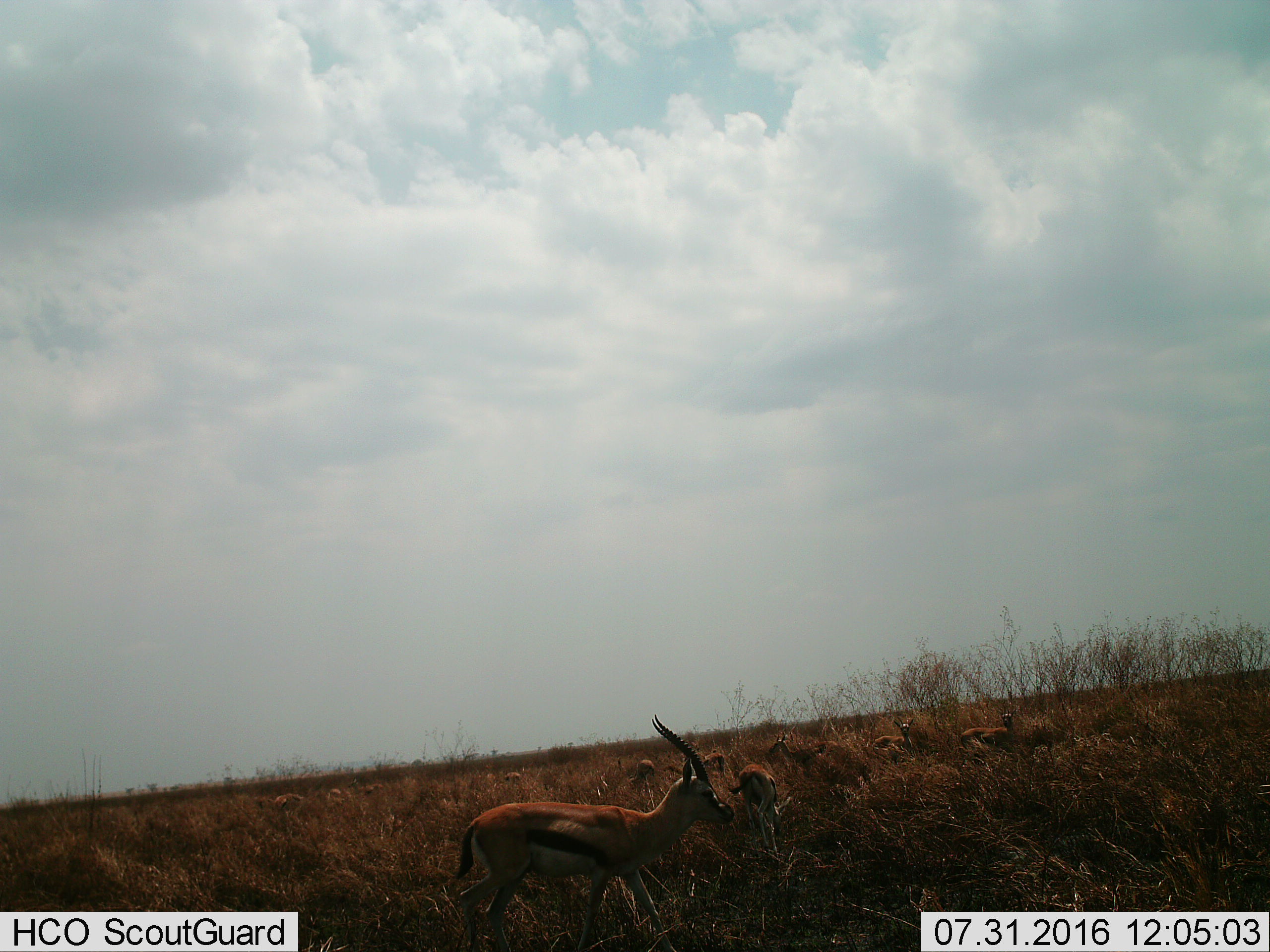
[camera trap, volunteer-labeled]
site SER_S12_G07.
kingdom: Animalia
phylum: Chordata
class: Mammalia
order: Artiodactyla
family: Bovidae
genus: Eudorcas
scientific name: Eudorcas thomsonii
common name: thomson's gazelle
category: gazellethomsons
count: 11-50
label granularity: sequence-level